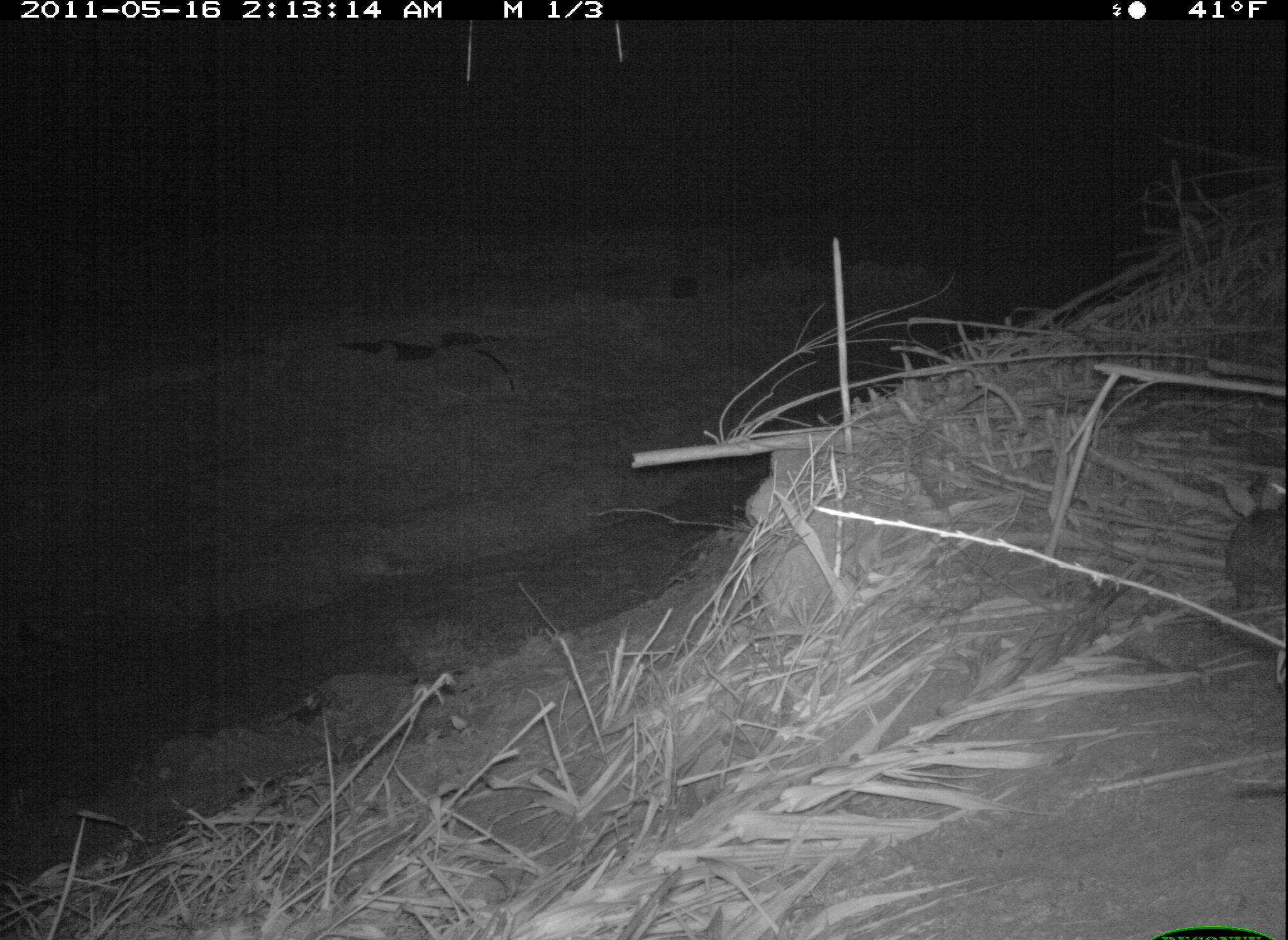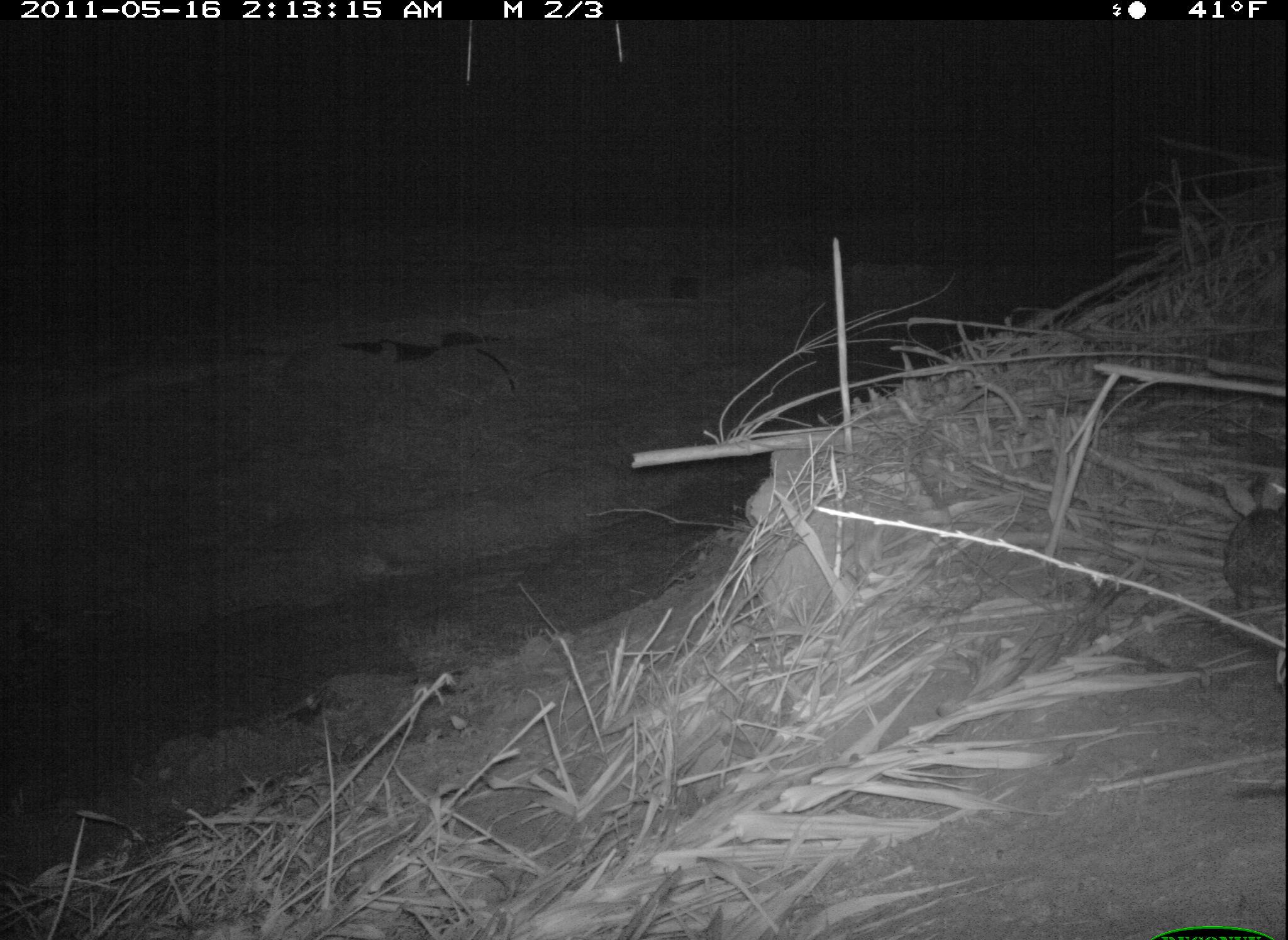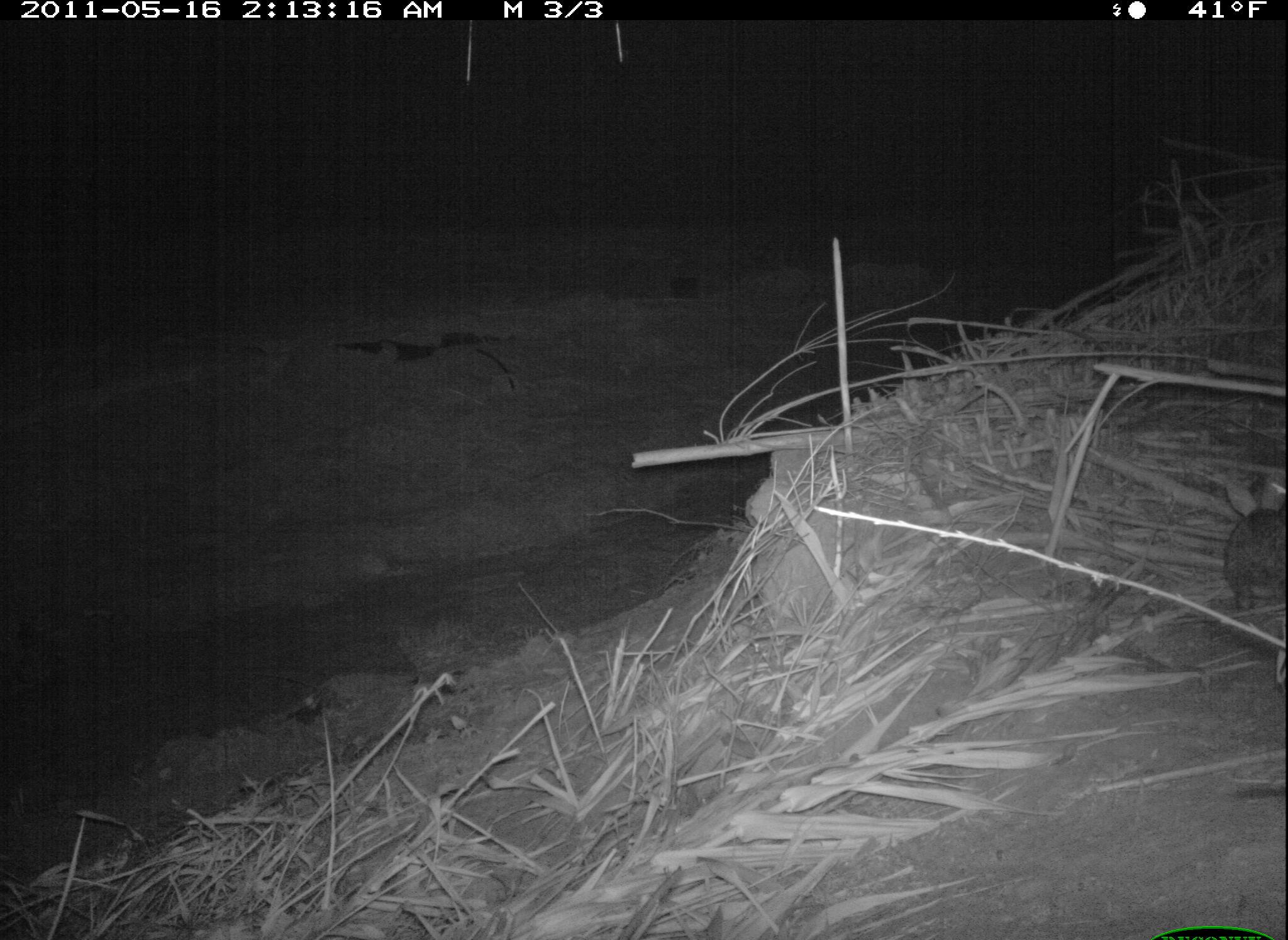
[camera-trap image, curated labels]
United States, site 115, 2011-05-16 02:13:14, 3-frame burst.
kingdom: Animalia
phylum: Chordata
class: Mammalia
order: Lagomorpha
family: Leporidae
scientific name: Leporidae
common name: rabbits and hares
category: rabbit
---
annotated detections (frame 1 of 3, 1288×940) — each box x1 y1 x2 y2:
rabbit: 1211 472 1286 623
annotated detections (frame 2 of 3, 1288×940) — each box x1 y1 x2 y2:
rabbit: 1204 464 1286 631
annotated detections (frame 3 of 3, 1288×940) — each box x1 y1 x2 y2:
rabbit: 1217 461 1286 616